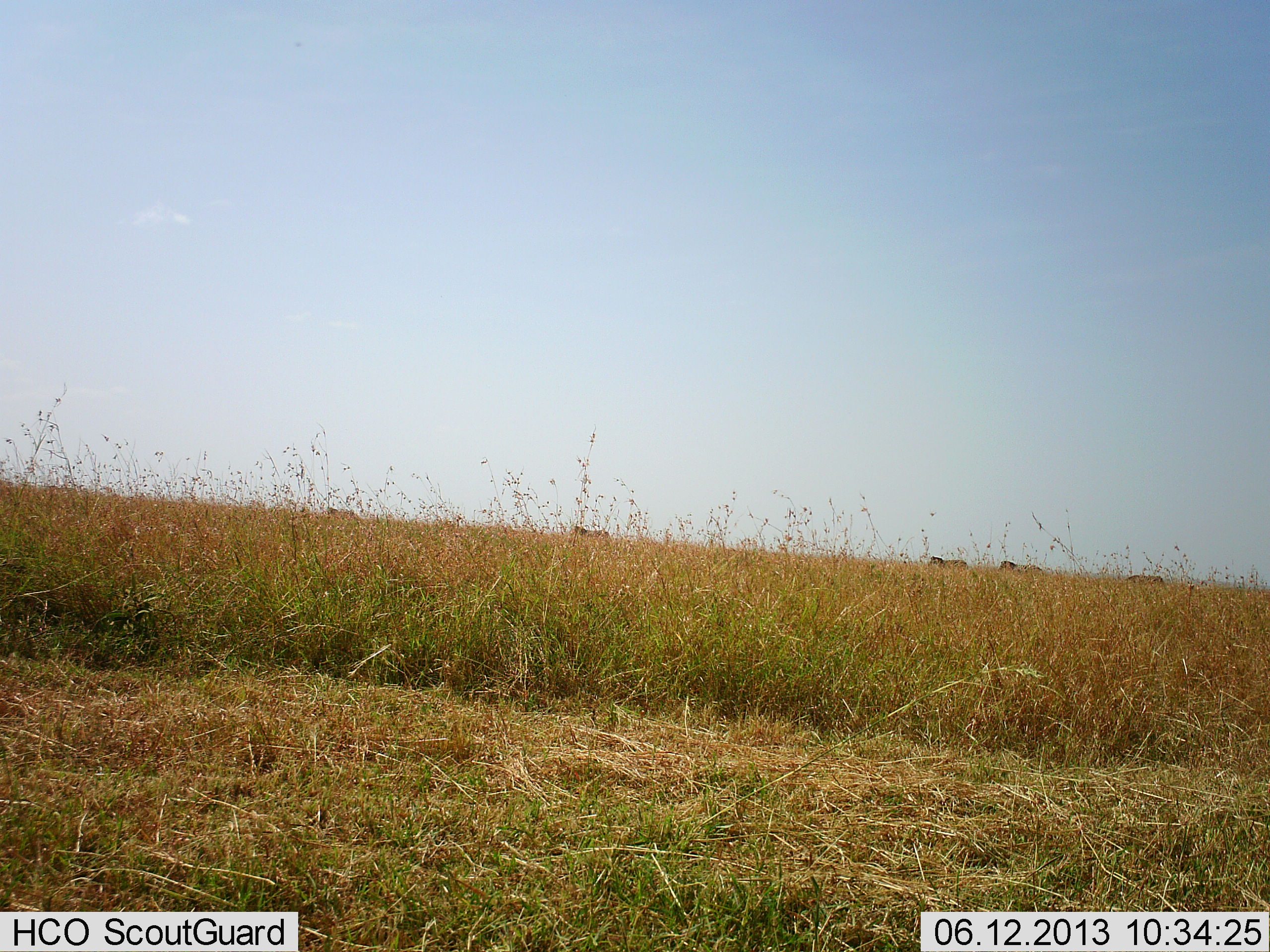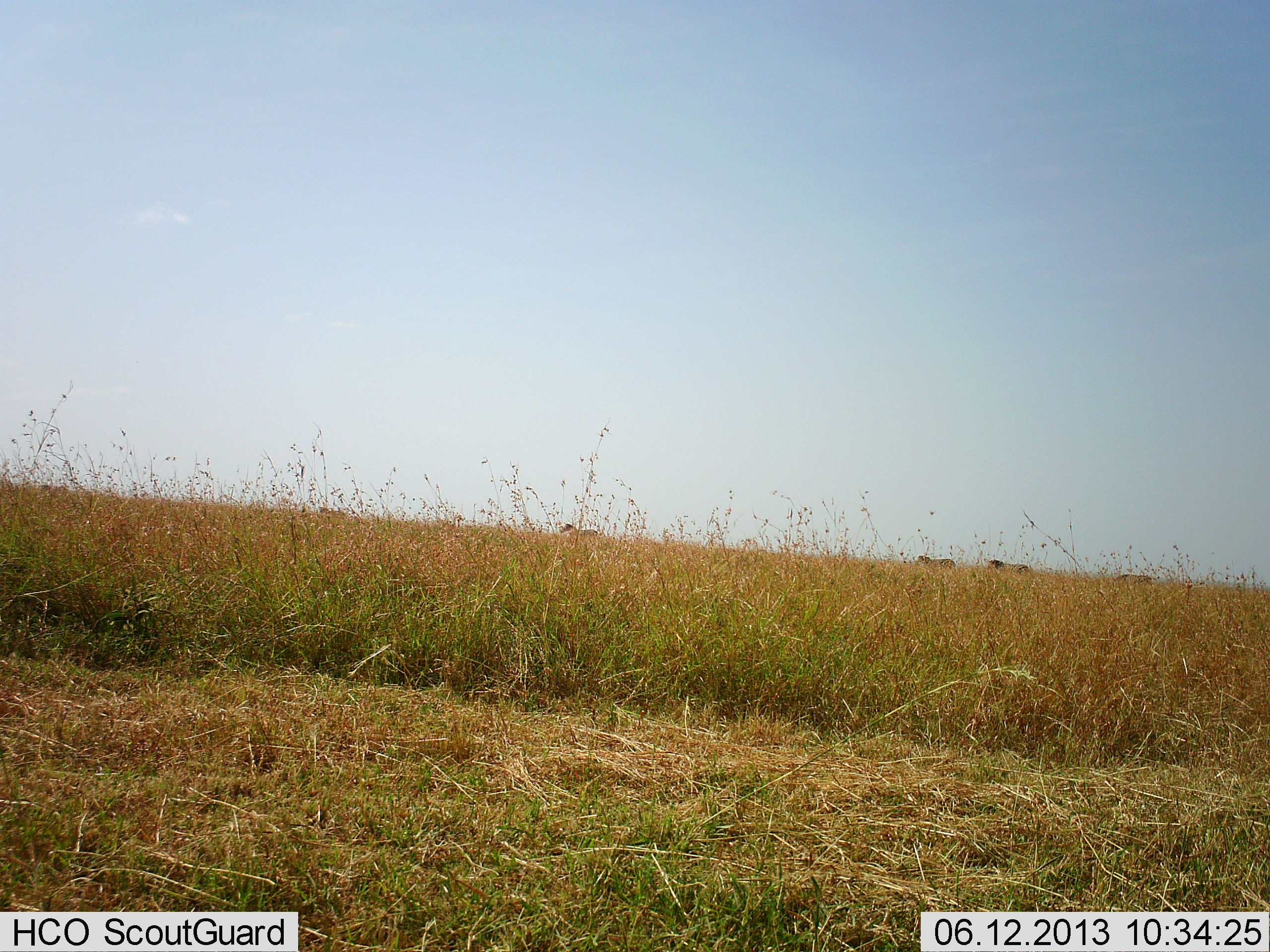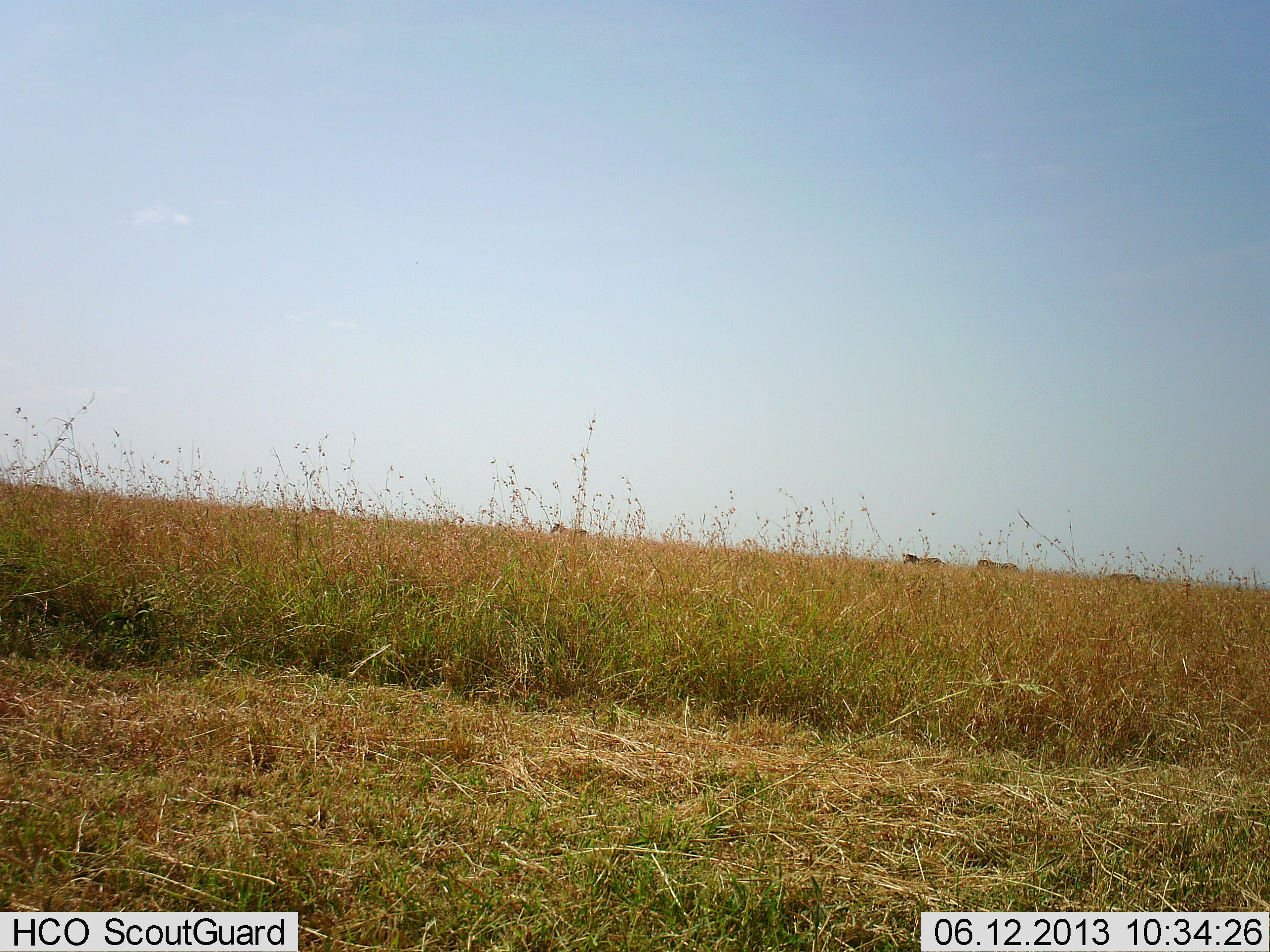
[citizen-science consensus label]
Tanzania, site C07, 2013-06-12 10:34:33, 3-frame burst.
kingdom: Animalia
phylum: Chordata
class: Mammalia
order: Perissodactyla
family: Equidae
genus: Equus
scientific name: Equus quagga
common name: plains zebra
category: zebra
Zebra (plains zebra) (Equus quagga), count 5. Behavior (volunteer vote fractions): standing 5%, resting 0%, moving 95%, interacting 0%. Young present (vote fraction): 0%. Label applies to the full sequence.